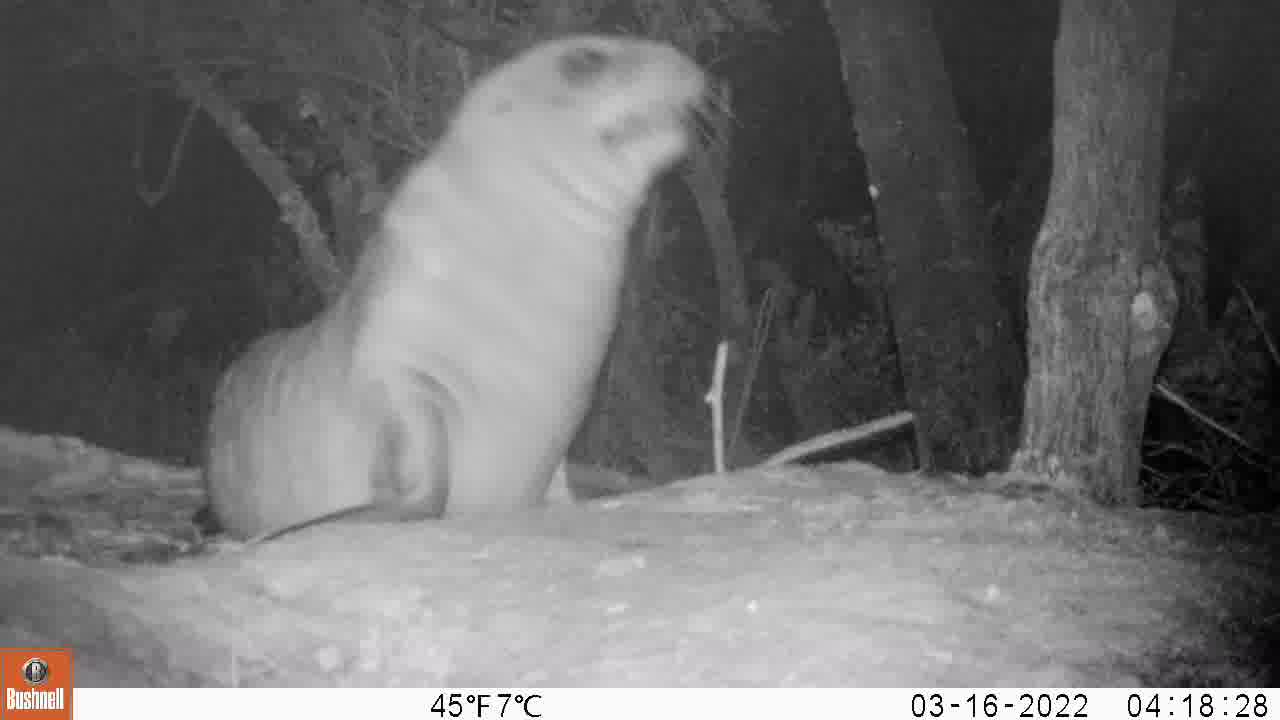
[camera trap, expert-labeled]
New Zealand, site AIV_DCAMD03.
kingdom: Animalia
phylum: Chordata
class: Mammalia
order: Carnivora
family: Otariidae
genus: Phocarctos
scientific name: Phocarctos hookeri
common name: new zealand sea lion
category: sealion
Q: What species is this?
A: Sealion (new zealand sea lion) (Phocarctos hookeri).